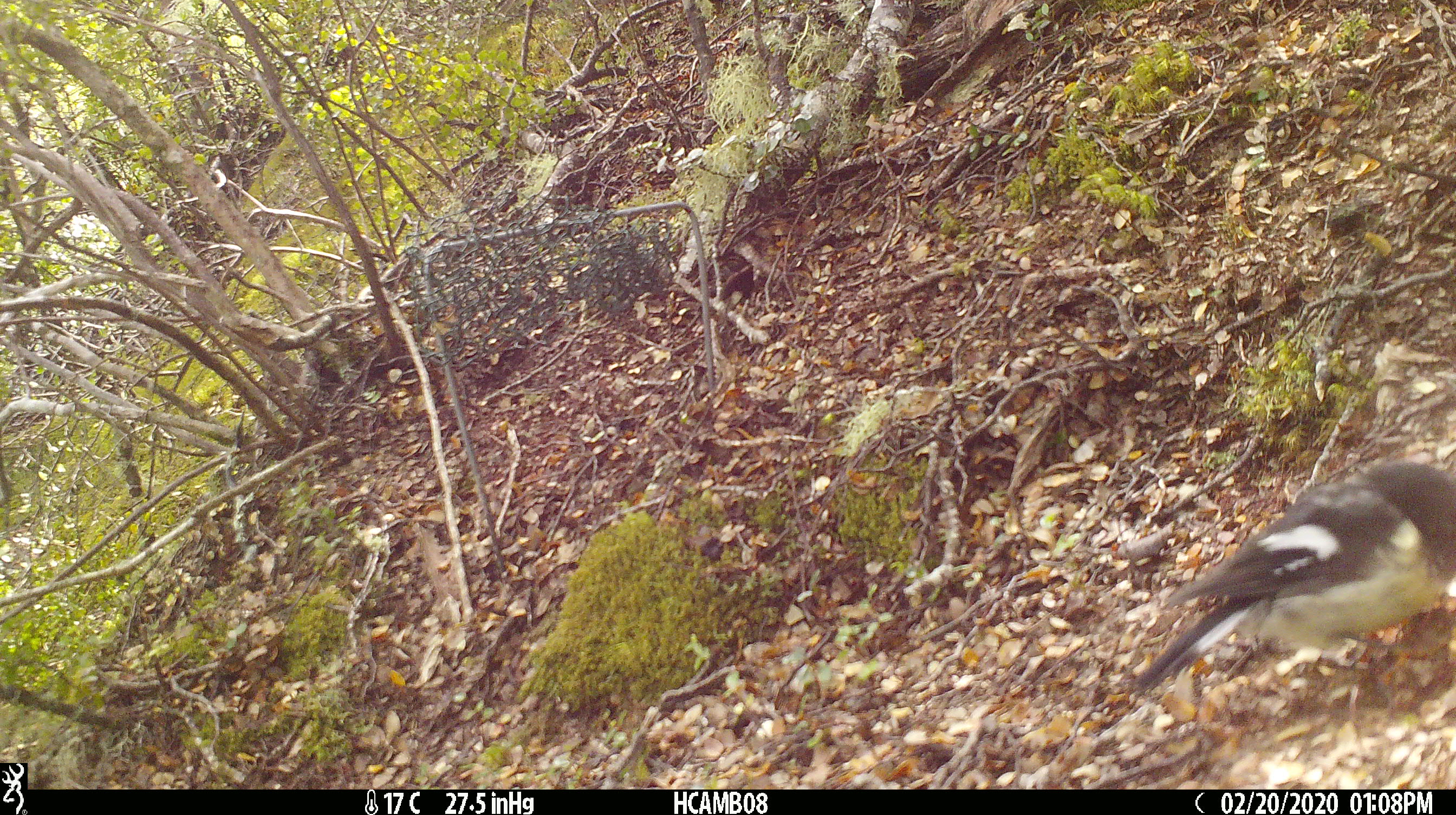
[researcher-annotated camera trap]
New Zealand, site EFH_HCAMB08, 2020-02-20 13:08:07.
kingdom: Animalia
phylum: Chordata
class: Aves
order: Passeriformes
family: Petroicidae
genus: Petroica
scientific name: Petroica macrocephala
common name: tomtit